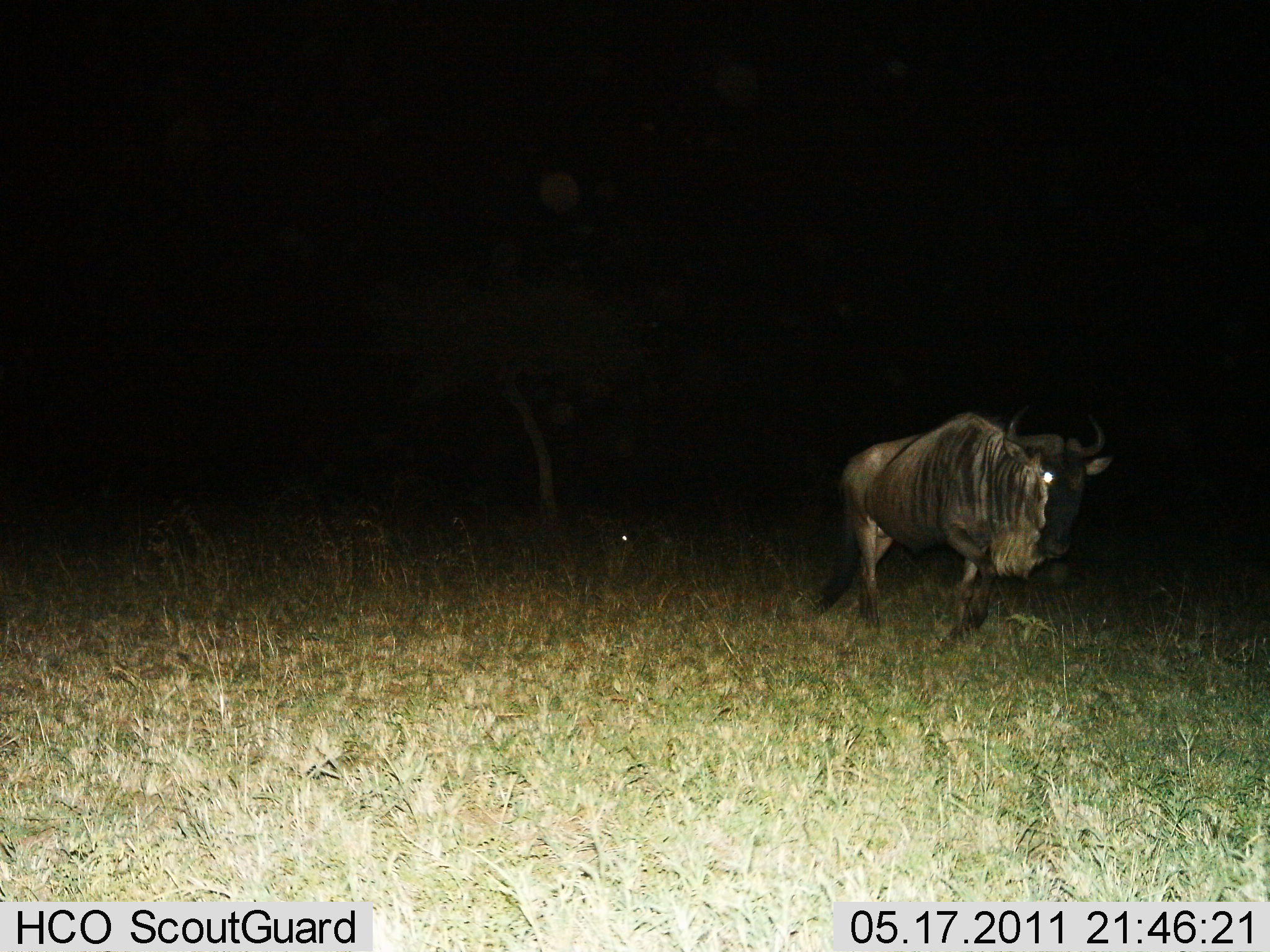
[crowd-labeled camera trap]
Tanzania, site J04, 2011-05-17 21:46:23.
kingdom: Animalia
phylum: Chordata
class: Mammalia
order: Artiodactyla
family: Bovidae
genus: Connochaetes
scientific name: Connochaetes taurinus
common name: blue wildebeest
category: wildebeest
Wildebeest (blue wildebeest) (Connochaetes taurinus), count 1. Behavior (volunteer vote fractions): standing 36%, resting 0%, moving 64%, interacting 0%. Young present (vote fraction): 0%. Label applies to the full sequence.